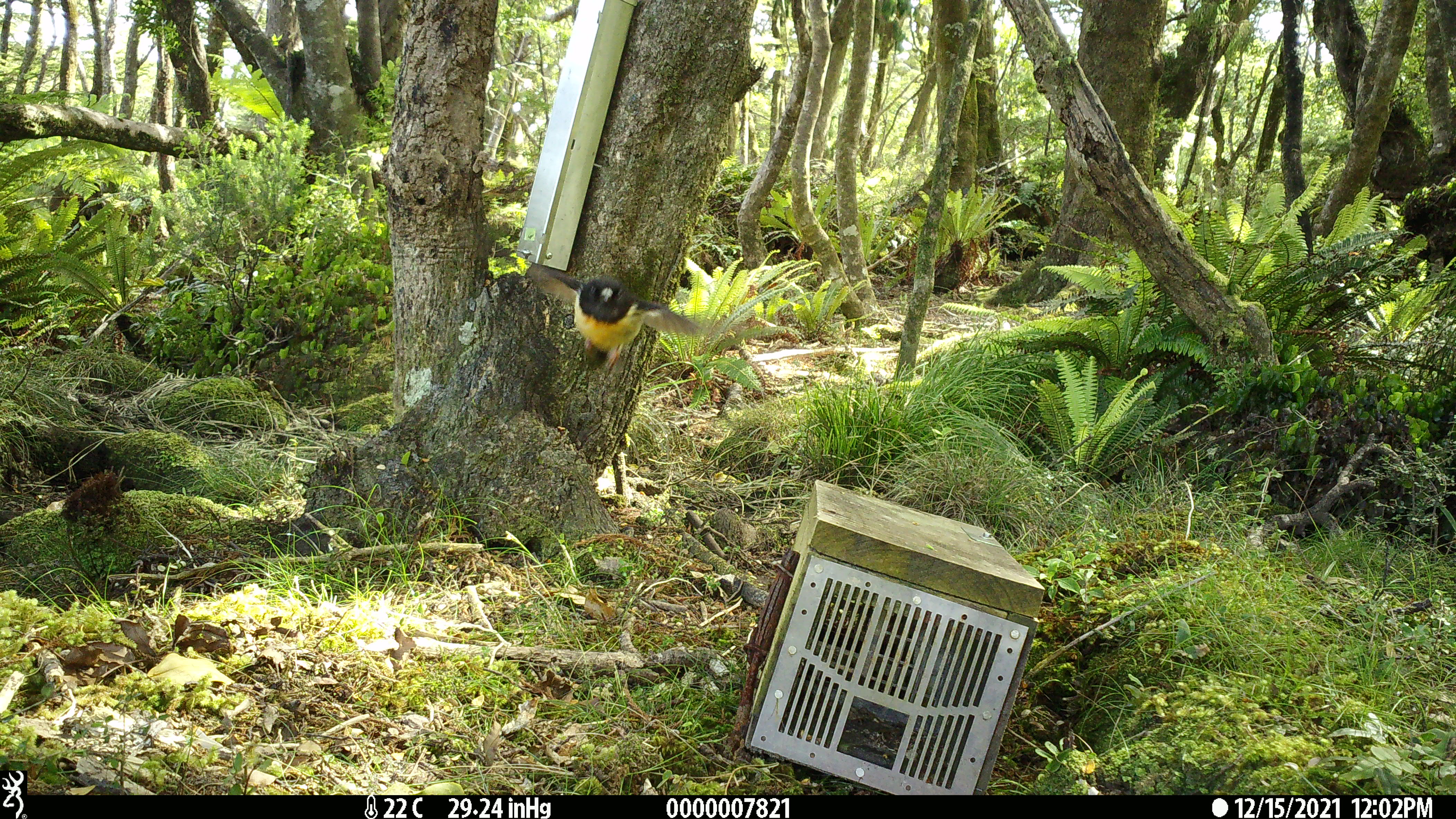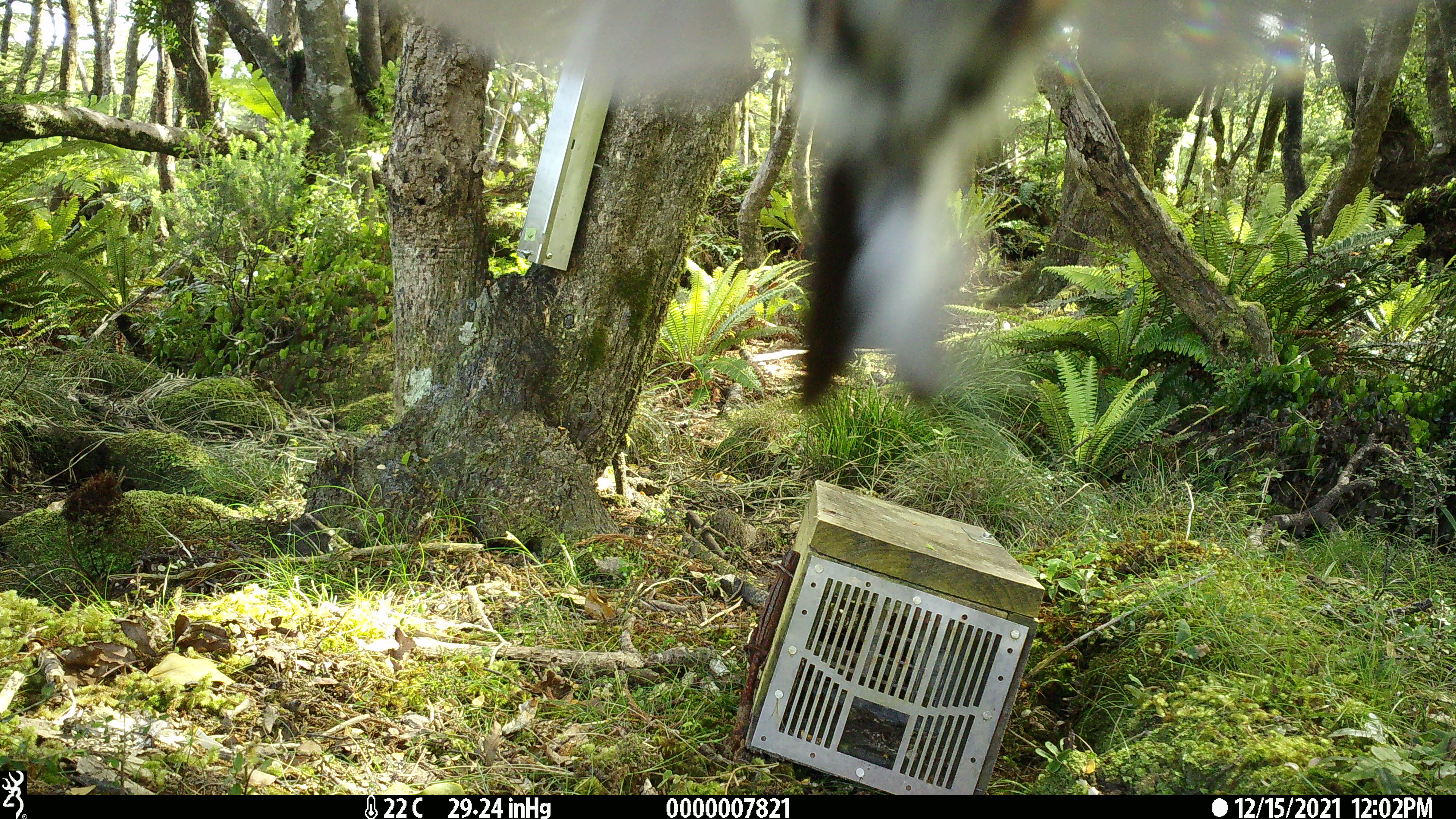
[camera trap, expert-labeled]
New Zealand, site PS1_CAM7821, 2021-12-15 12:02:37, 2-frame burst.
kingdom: Animalia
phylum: Chordata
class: Aves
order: Passeriformes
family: Petroicidae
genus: Petroica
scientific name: Petroica macrocephala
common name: tomtit